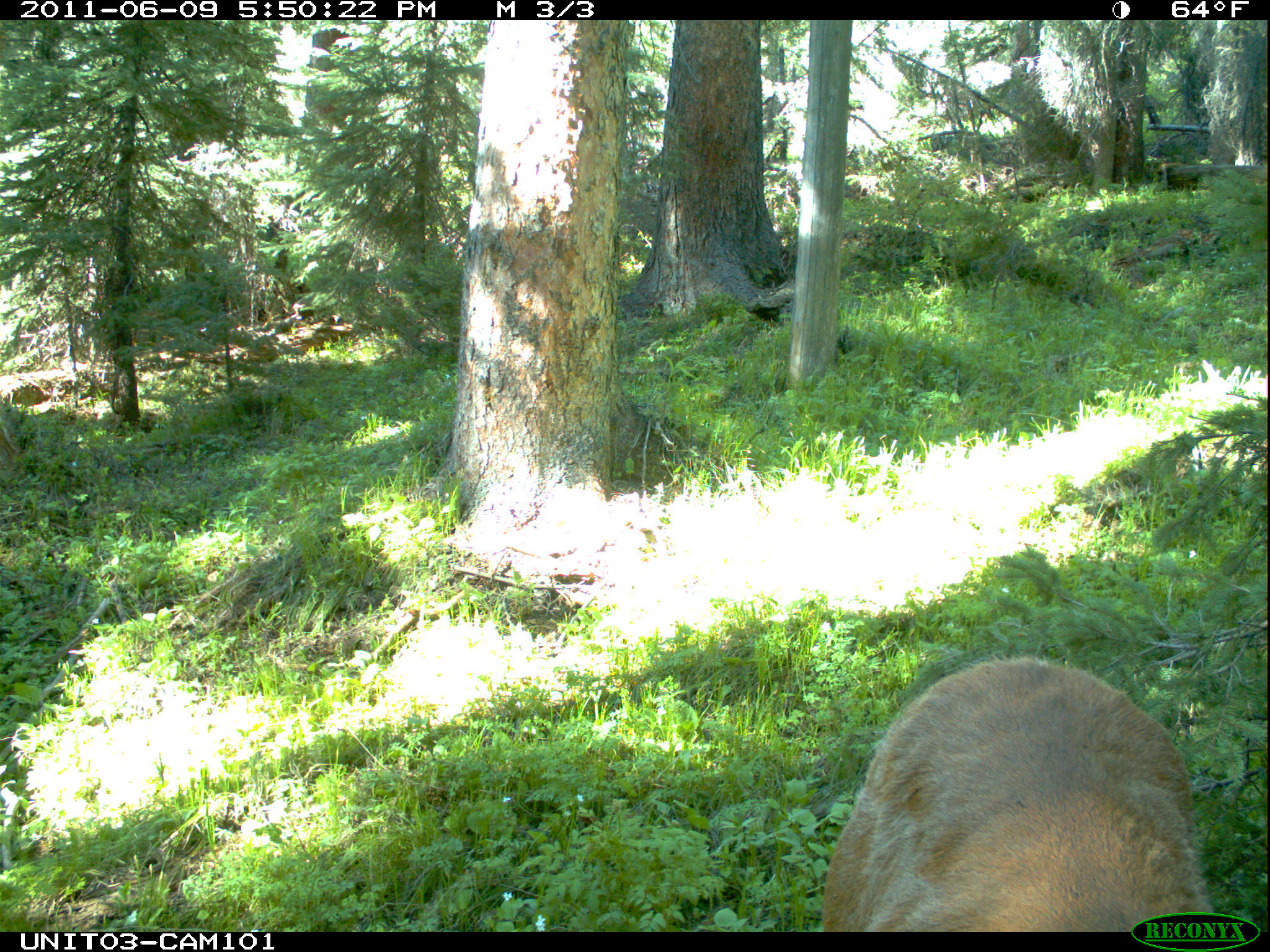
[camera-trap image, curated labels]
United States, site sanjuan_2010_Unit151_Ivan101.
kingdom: Animalia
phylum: Chordata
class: Mammalia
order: Artiodactyla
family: Cervidae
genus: Cervus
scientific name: Cervus elaphus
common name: red deer